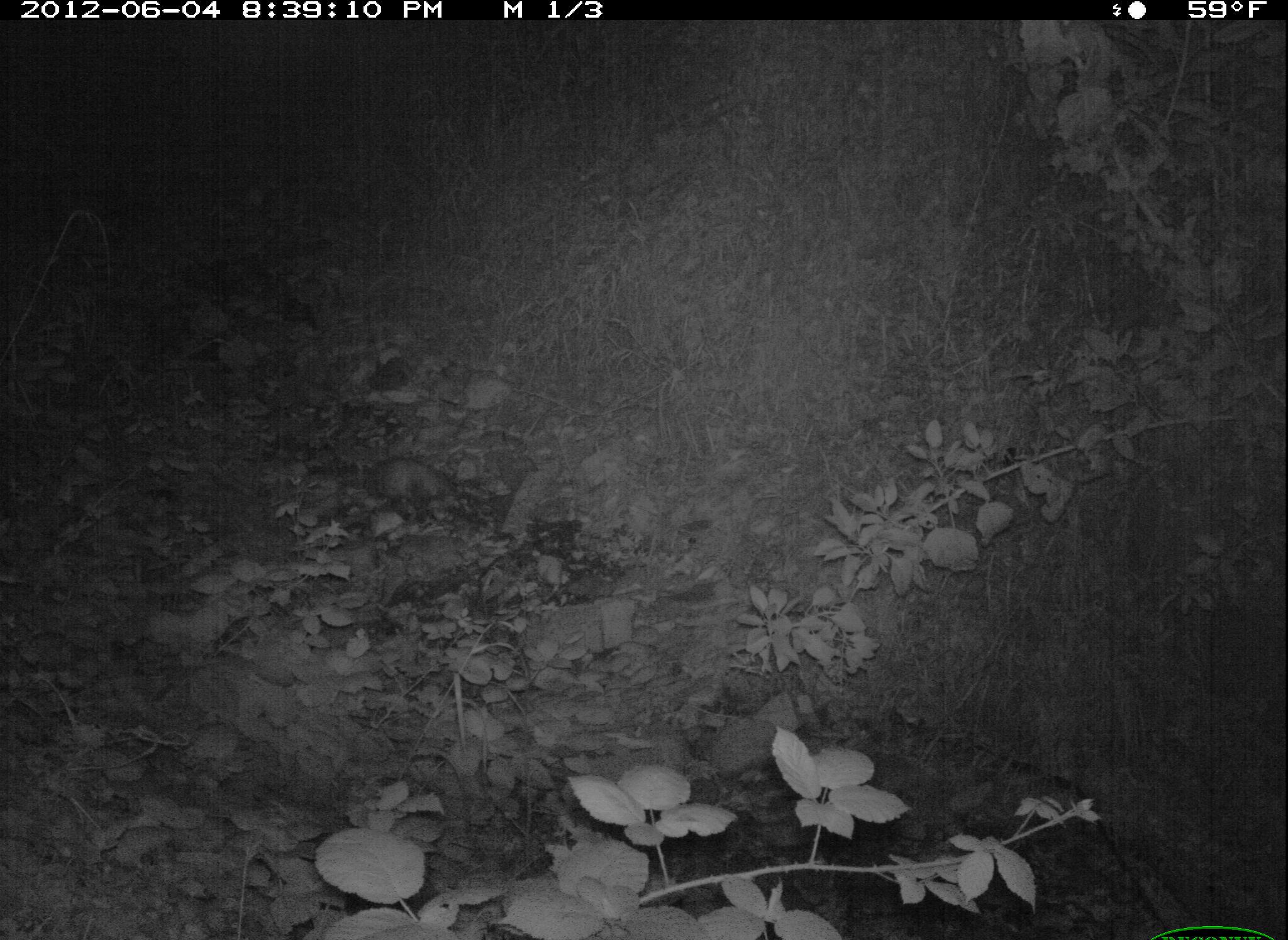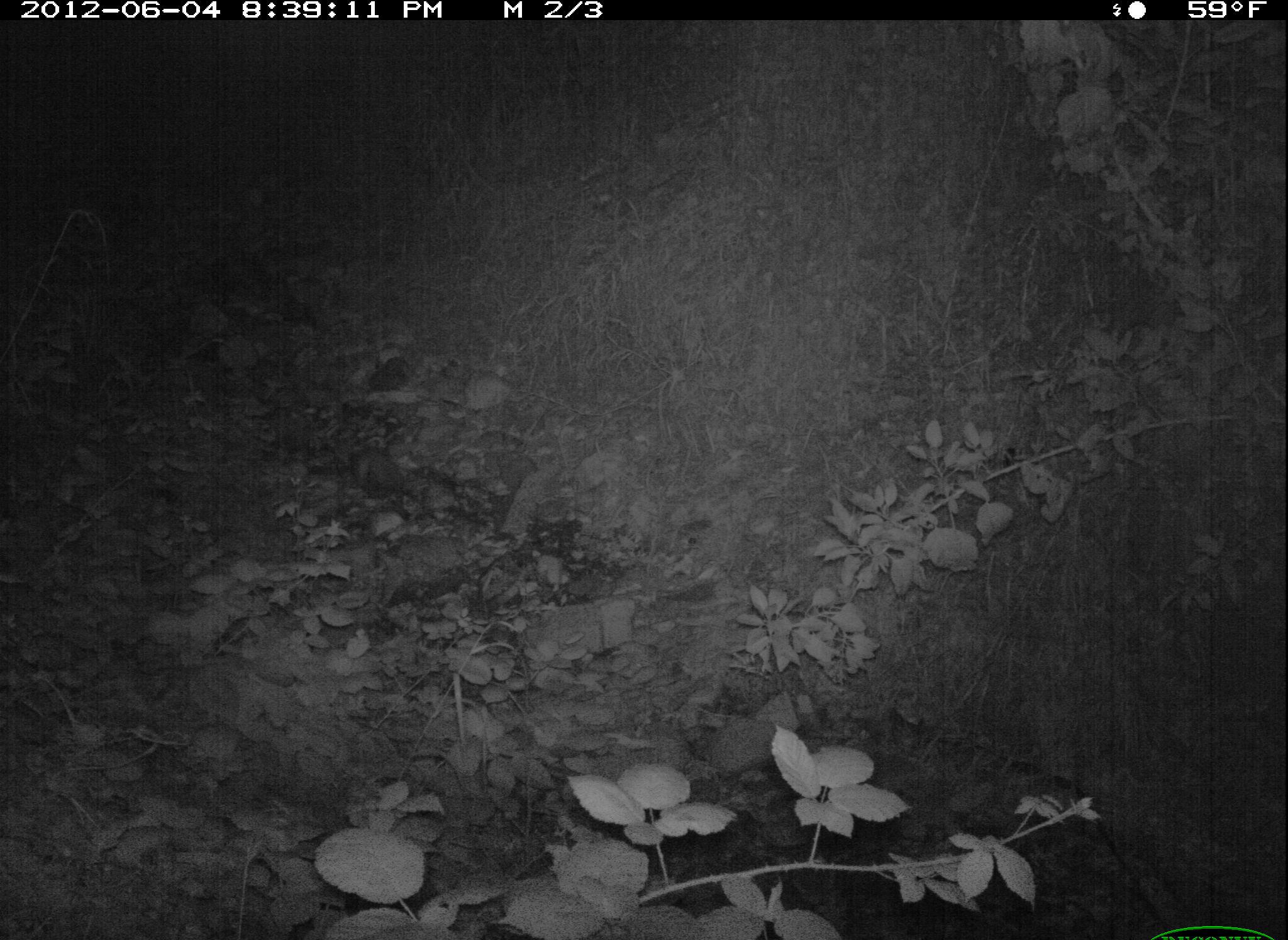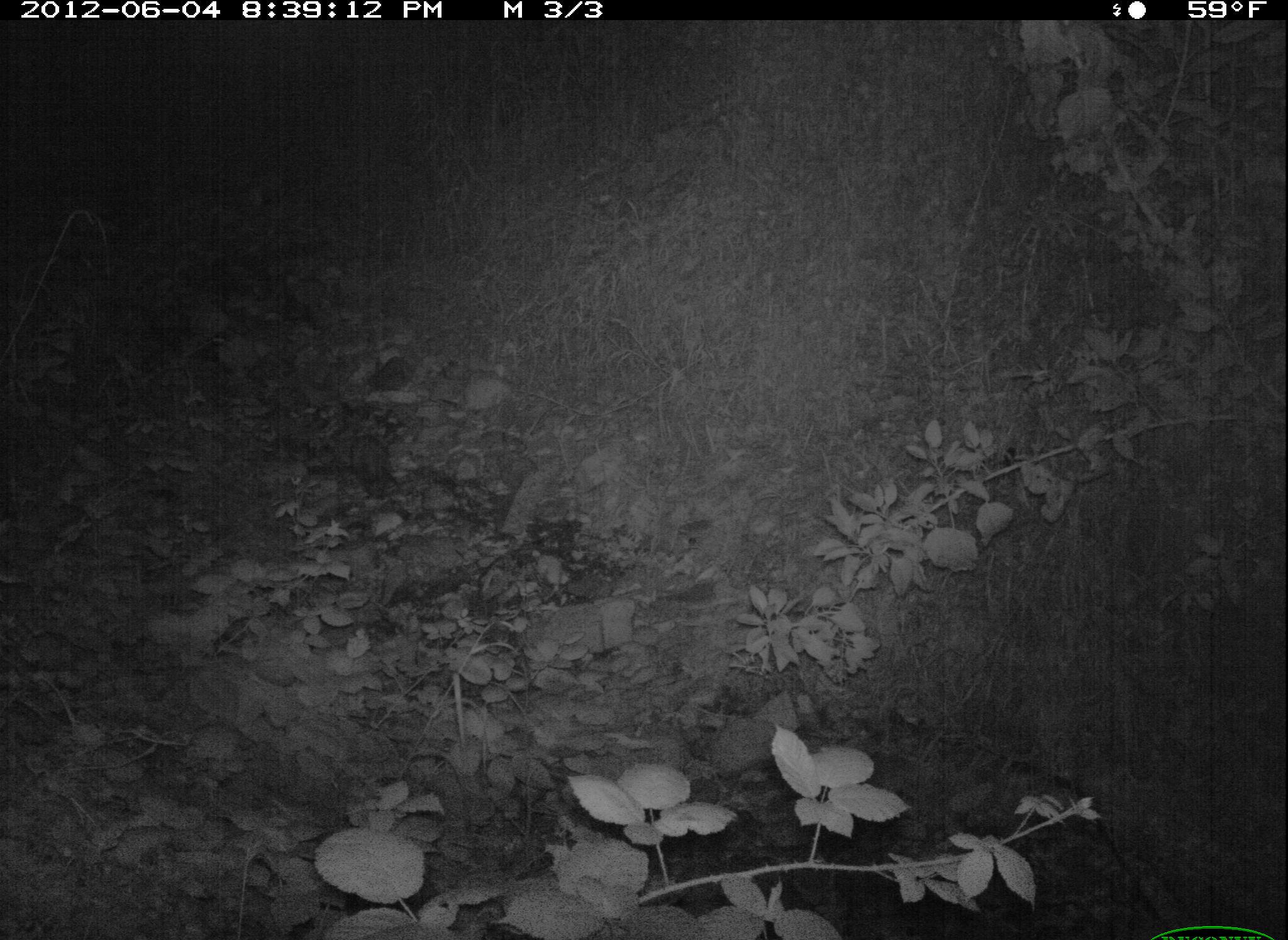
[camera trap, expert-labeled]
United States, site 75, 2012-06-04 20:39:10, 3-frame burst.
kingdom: Animalia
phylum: Chordata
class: Mammalia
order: Didelphimorphia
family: Didelphidae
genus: Didelphis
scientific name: Didelphis virginiana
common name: virginia opossum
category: opossum